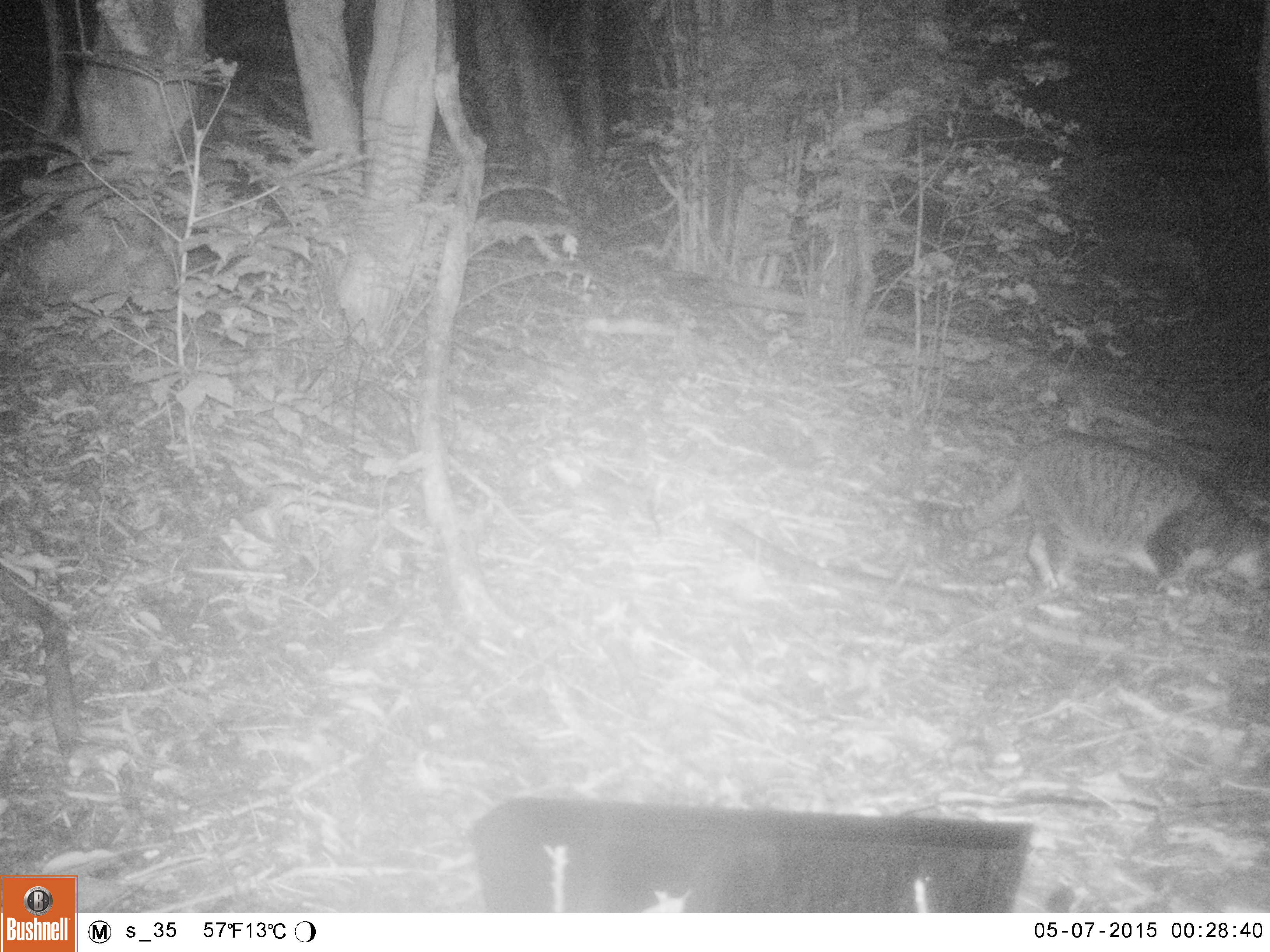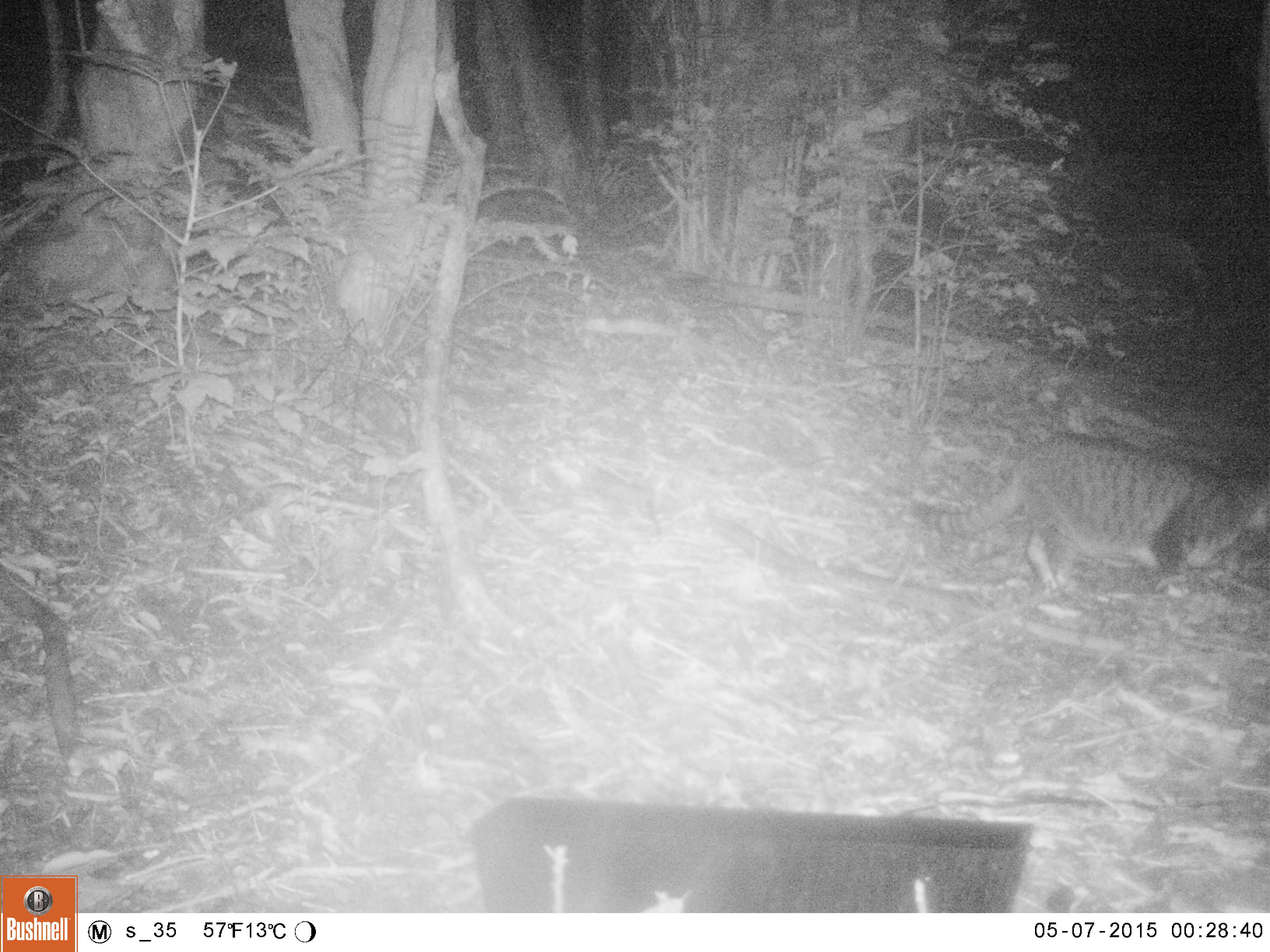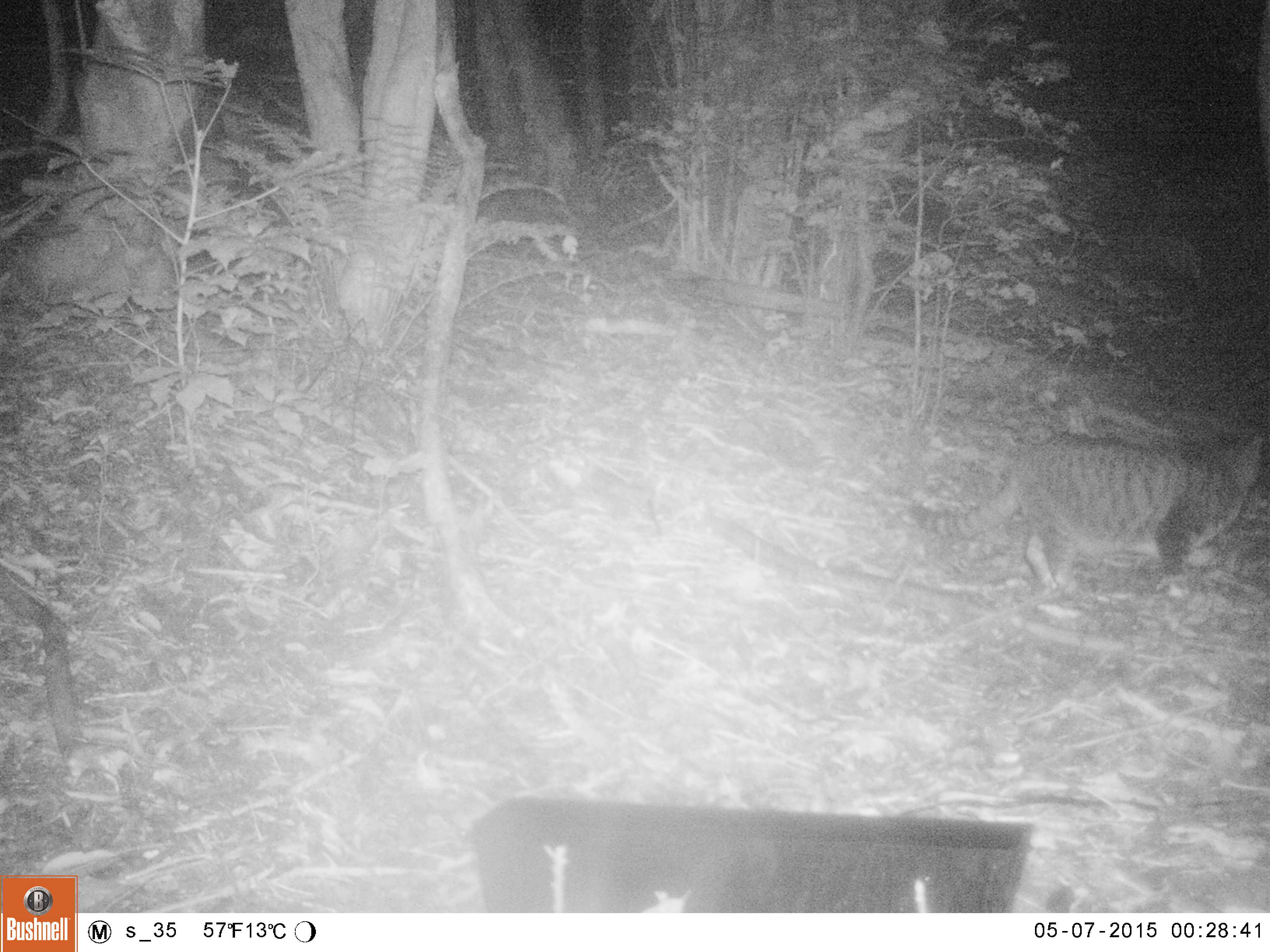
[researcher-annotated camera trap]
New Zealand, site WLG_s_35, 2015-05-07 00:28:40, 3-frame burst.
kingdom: Animalia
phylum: Chordata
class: Mammalia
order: Carnivora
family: Felidae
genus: Felis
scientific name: Felis catus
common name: domestic cat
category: cat